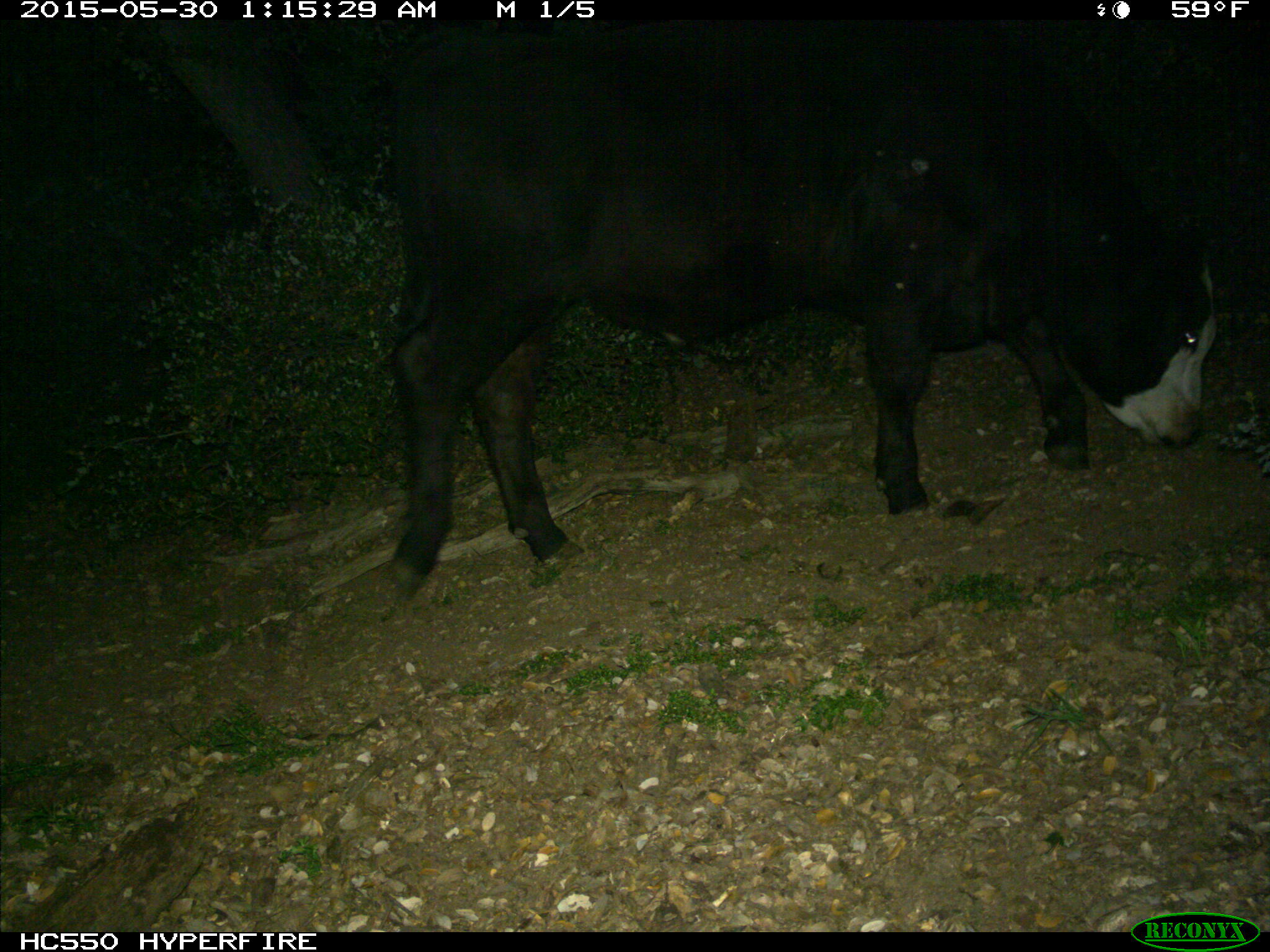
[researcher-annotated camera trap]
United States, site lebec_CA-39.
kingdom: Animalia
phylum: Chordata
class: Mammalia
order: Artiodactyla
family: Bovidae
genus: Bos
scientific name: Bos taurus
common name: domestic cow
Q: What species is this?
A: Bos taurus (domestic cow).